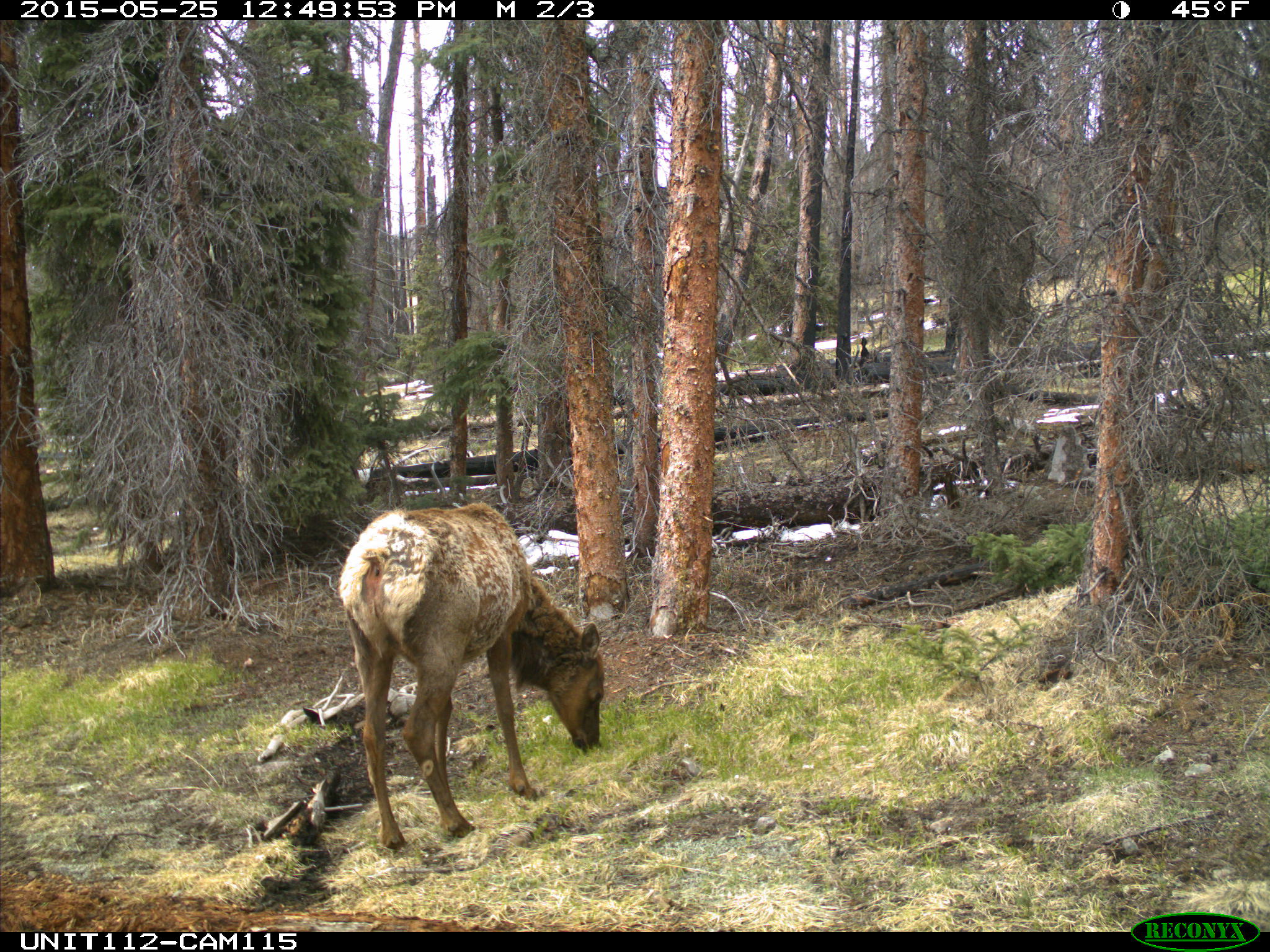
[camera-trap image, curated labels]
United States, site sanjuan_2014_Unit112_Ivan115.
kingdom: Animalia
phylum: Chordata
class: Mammalia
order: Artiodactyla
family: Cervidae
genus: Cervus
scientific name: Cervus elaphus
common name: red deer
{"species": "Cervus elaphus (red deer)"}